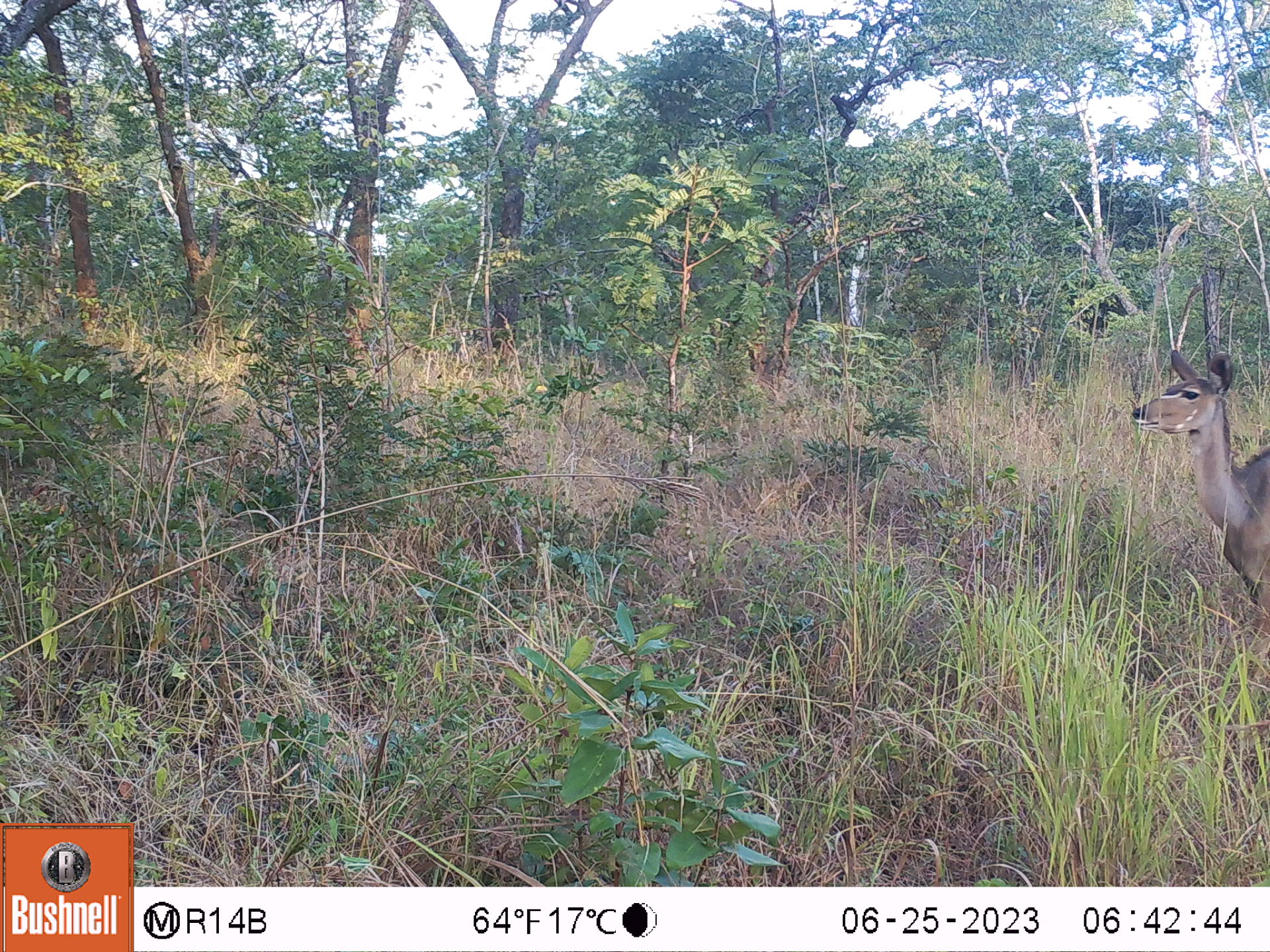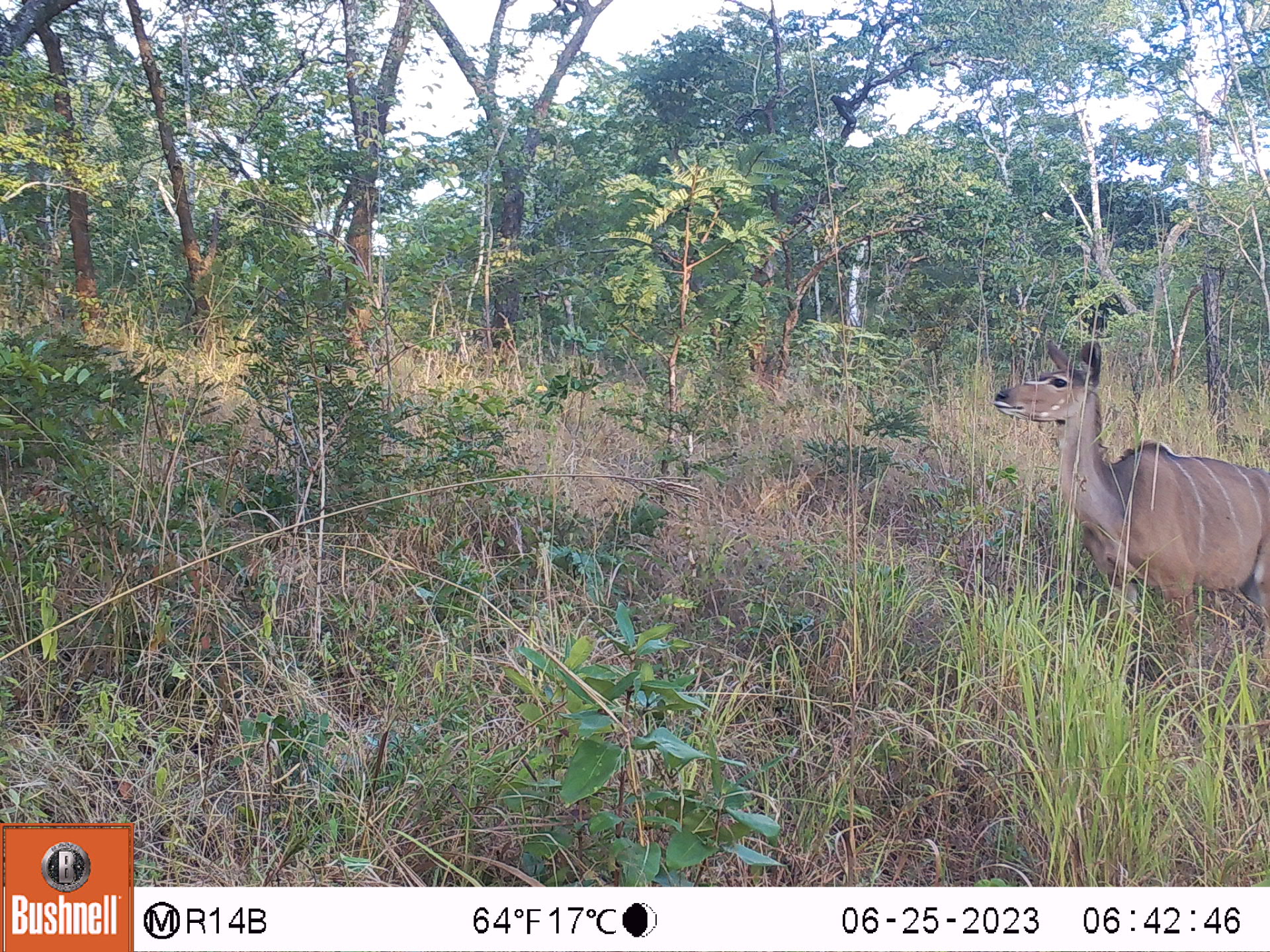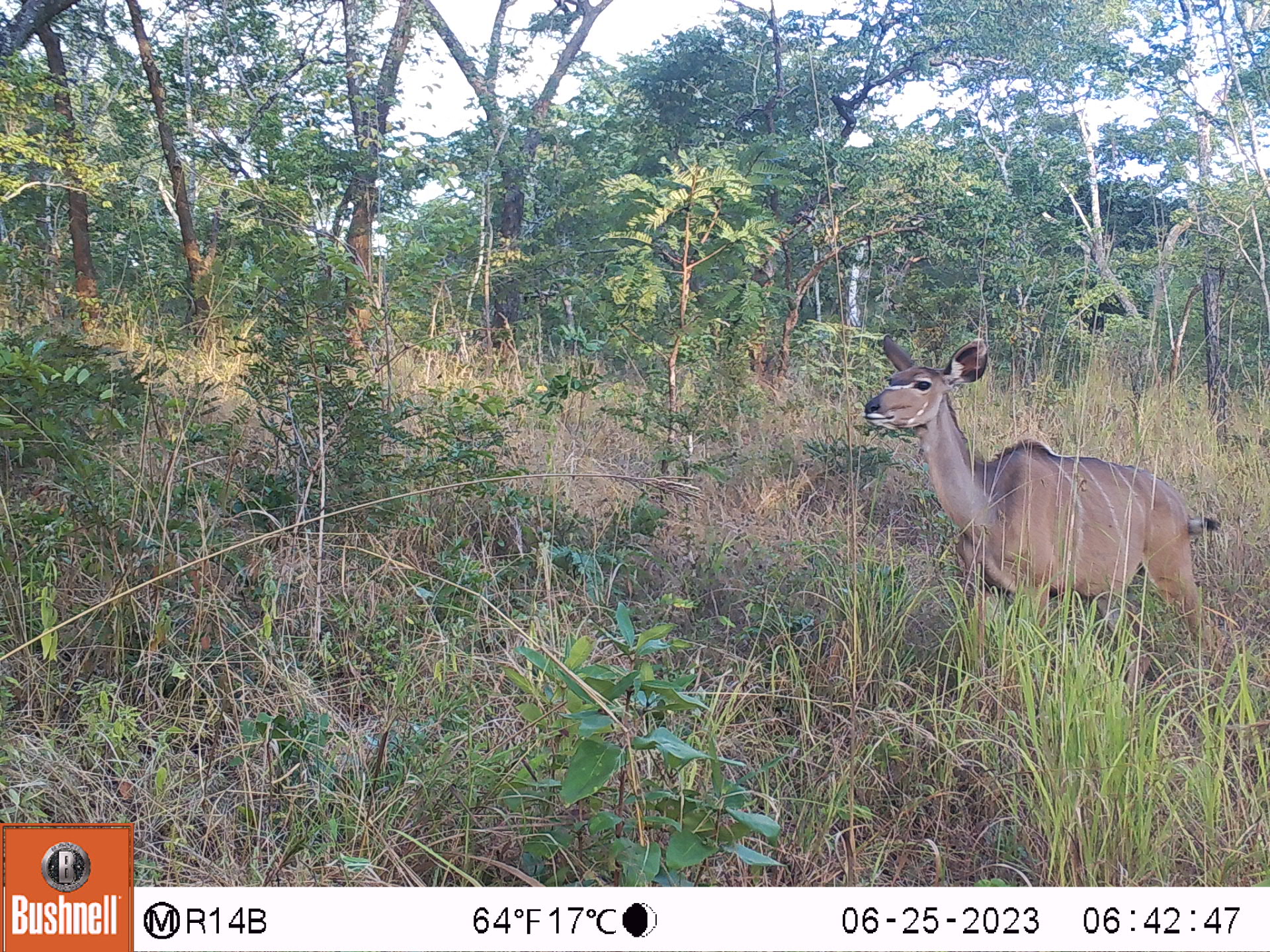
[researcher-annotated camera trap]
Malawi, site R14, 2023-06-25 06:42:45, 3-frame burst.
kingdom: Animalia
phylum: Chordata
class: Mammalia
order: Artiodactyla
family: Bovidae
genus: Tragelaphus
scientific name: Tragelaphus strepsiceros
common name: greater kudu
Greater kudu (Tragelaphus strepsiceros), count 1.